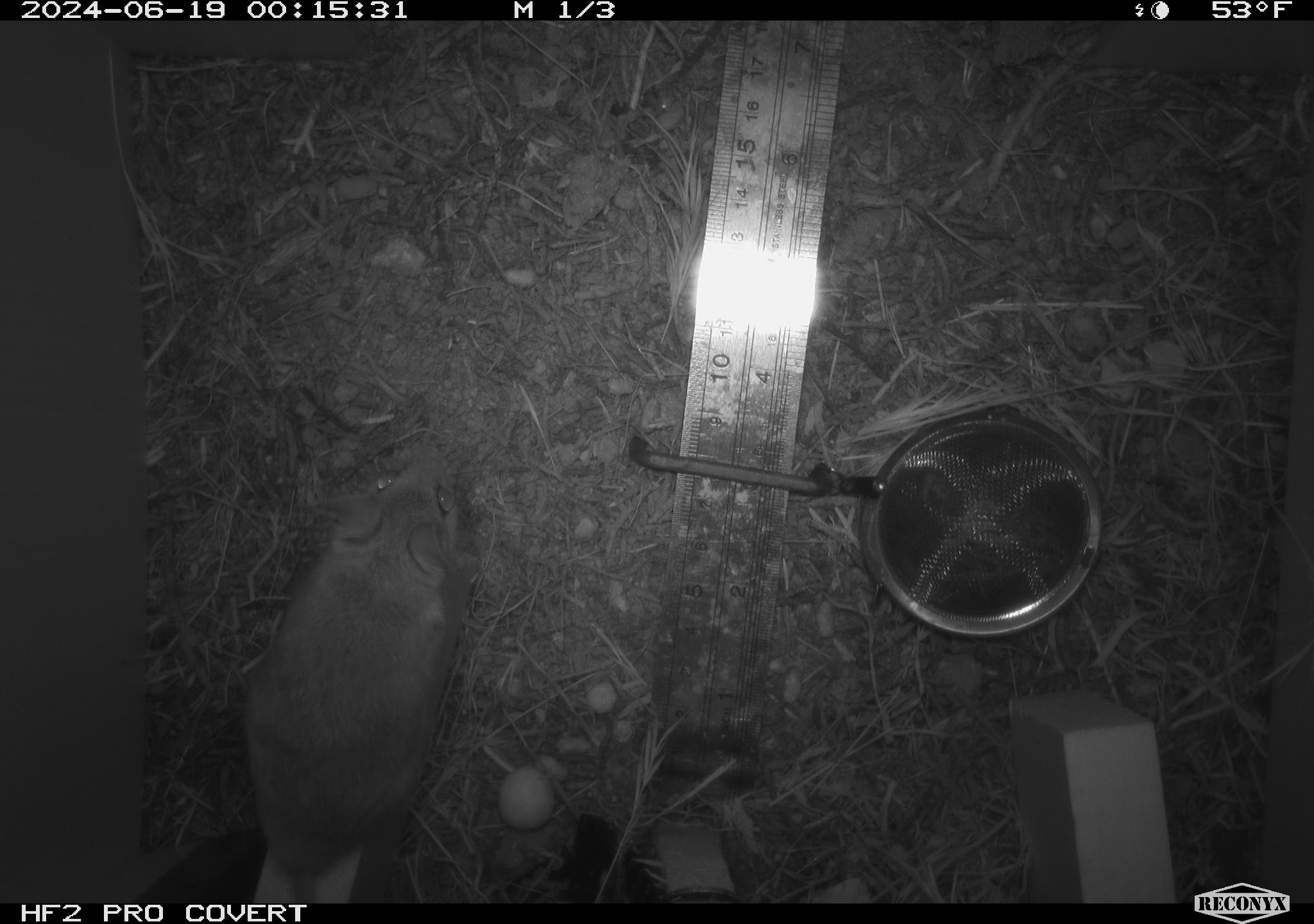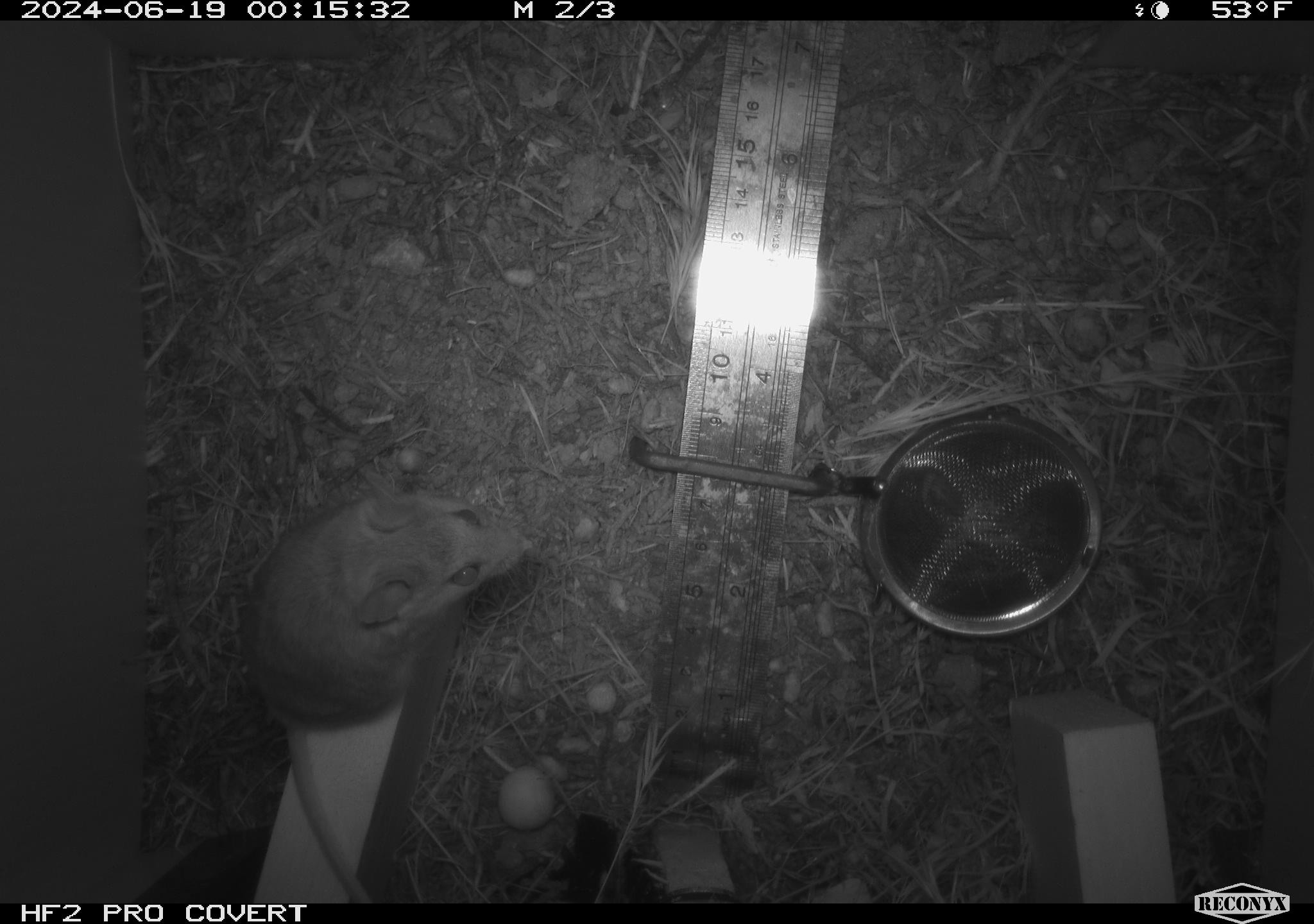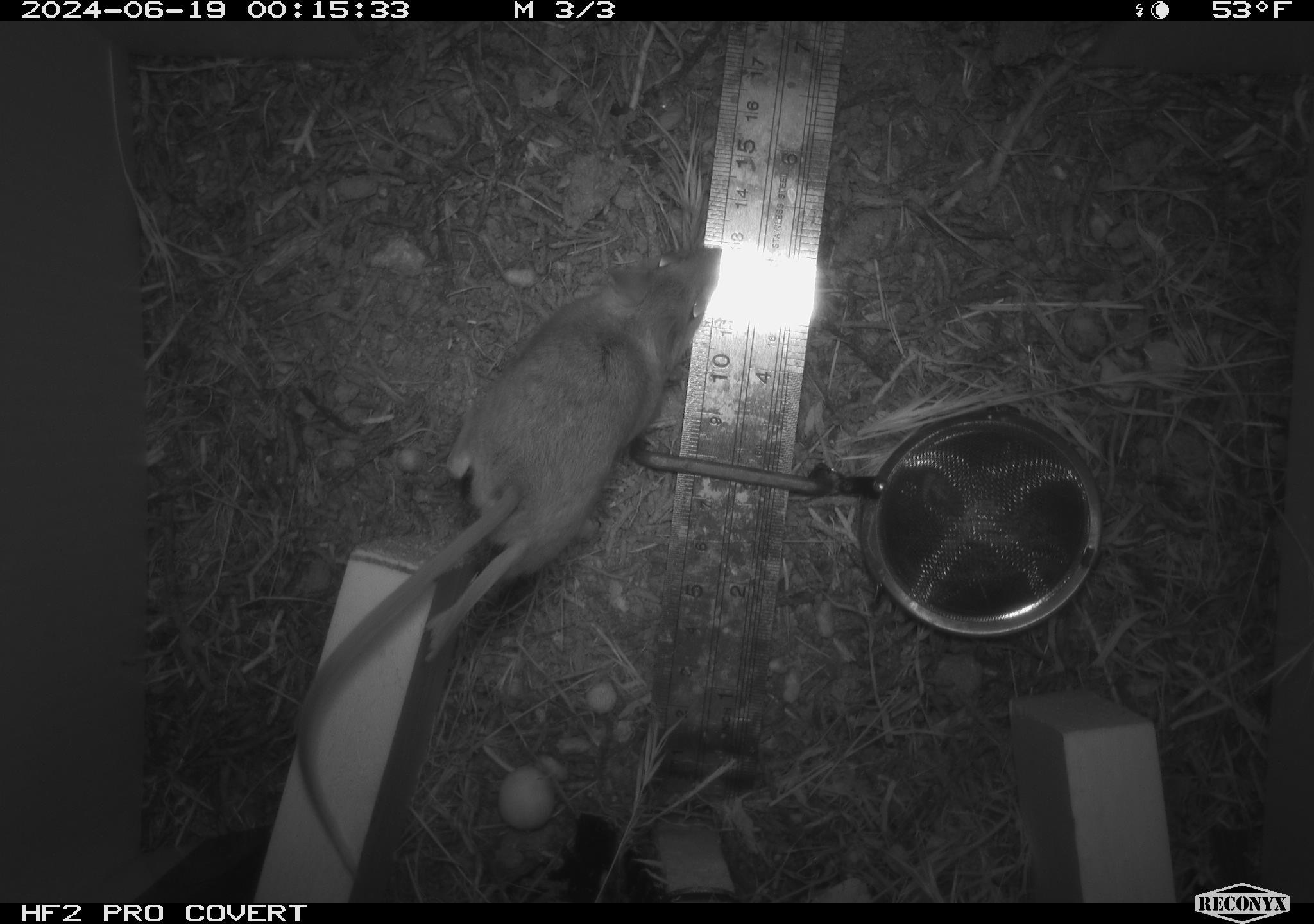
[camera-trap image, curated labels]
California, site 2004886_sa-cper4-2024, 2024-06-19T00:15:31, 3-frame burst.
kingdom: Animalia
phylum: Chordata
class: Mammalia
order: Rodentia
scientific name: Rodentia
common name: rodent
Rodent (Rodentia).